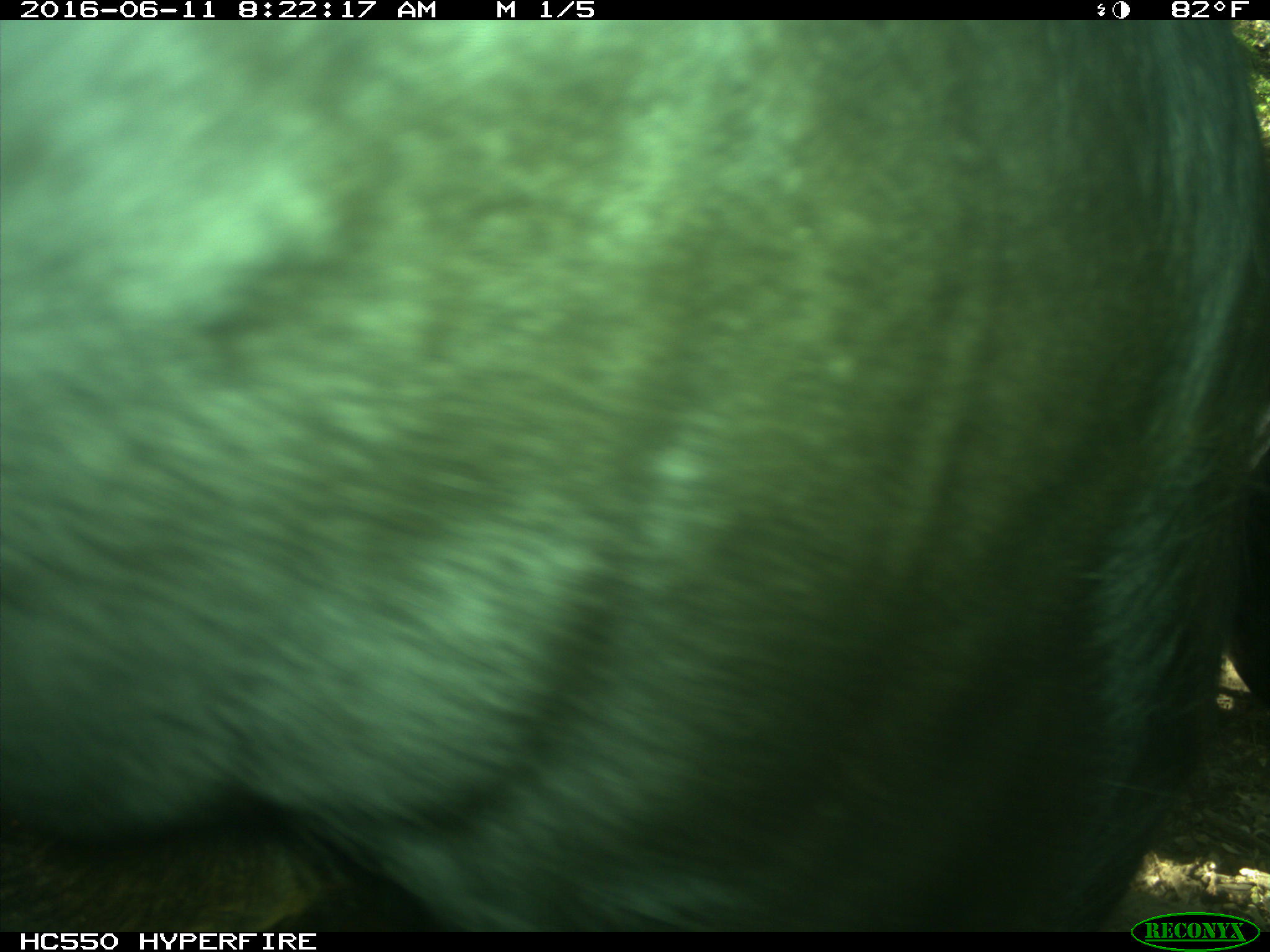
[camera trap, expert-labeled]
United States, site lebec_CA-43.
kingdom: Animalia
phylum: Chordata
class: Mammalia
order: Artiodactyla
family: Bovidae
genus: Bos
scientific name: Bos taurus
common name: domestic cow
Bos taurus (domestic cow).